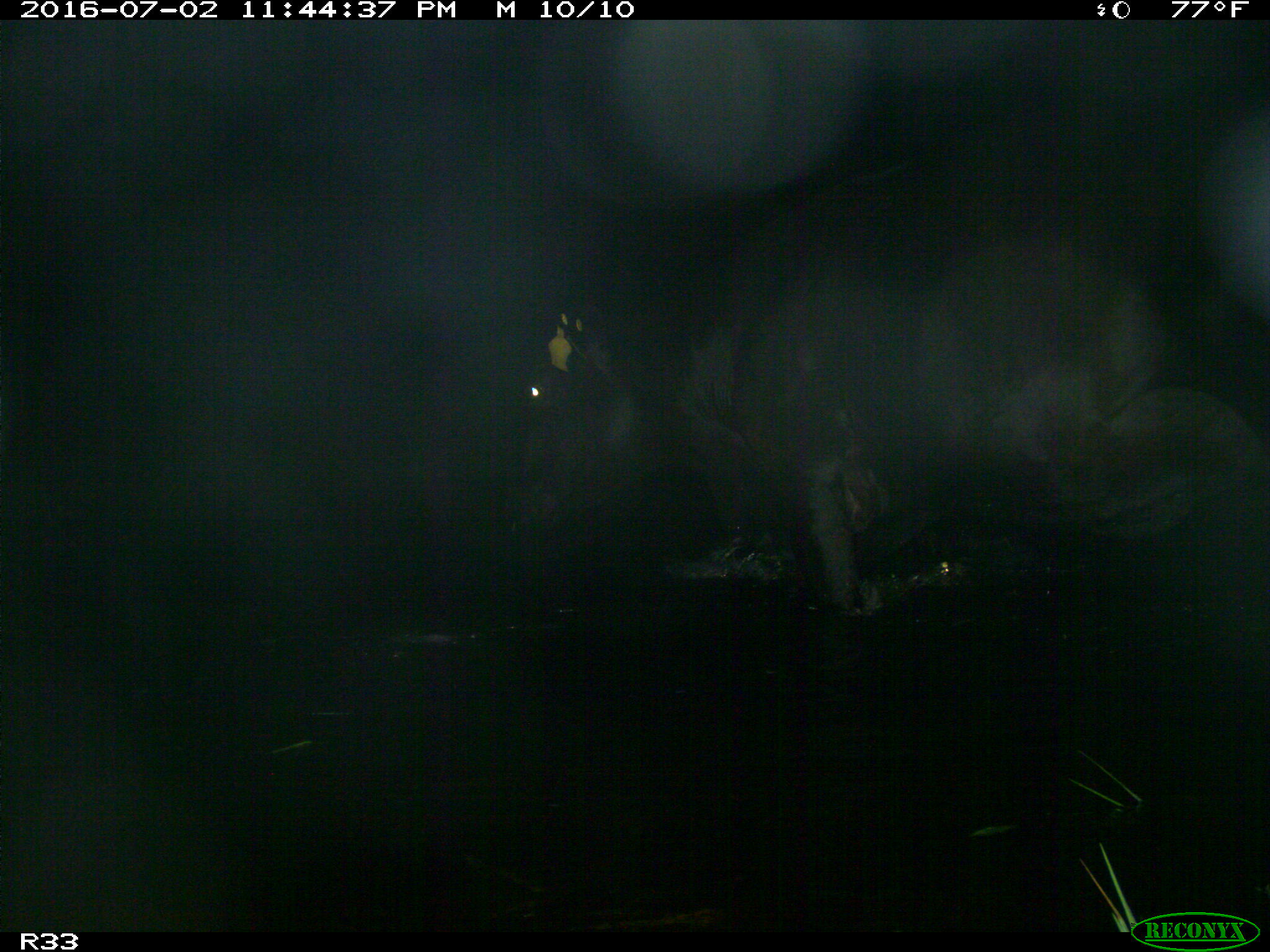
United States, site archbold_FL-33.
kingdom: Animalia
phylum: Chordata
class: Mammalia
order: Artiodactyla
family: Bovidae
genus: Bos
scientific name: Bos taurus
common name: domestic cow